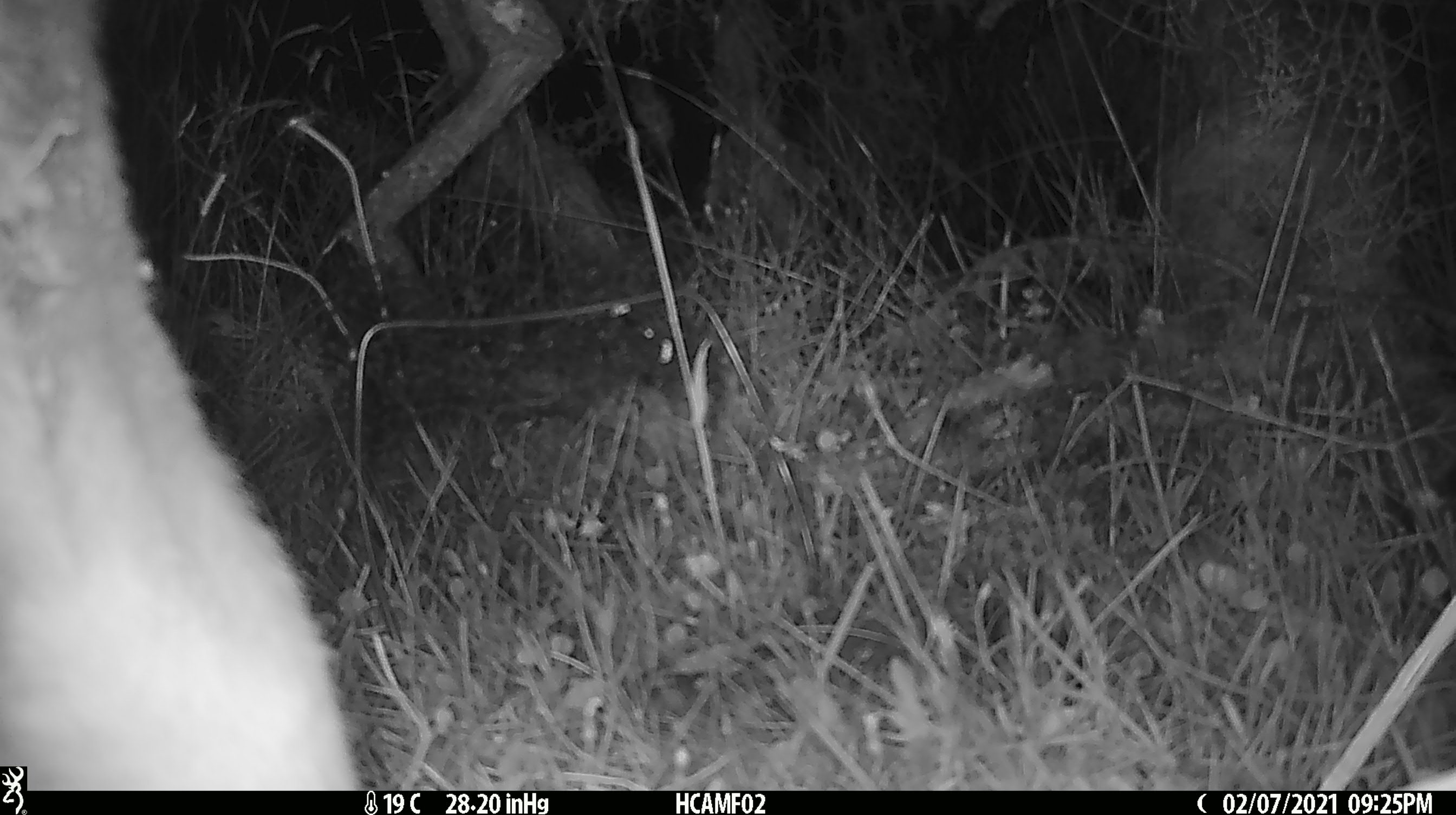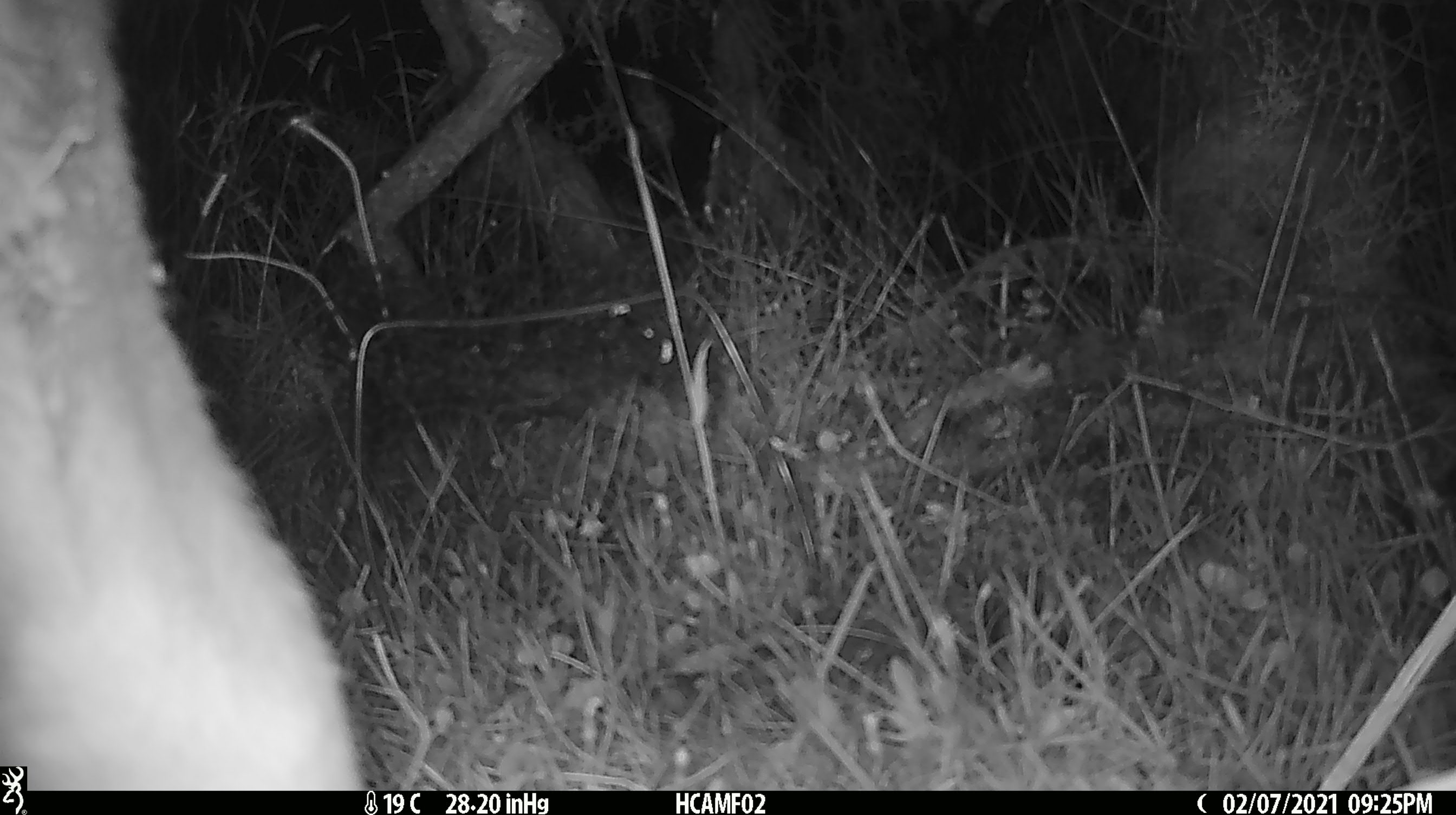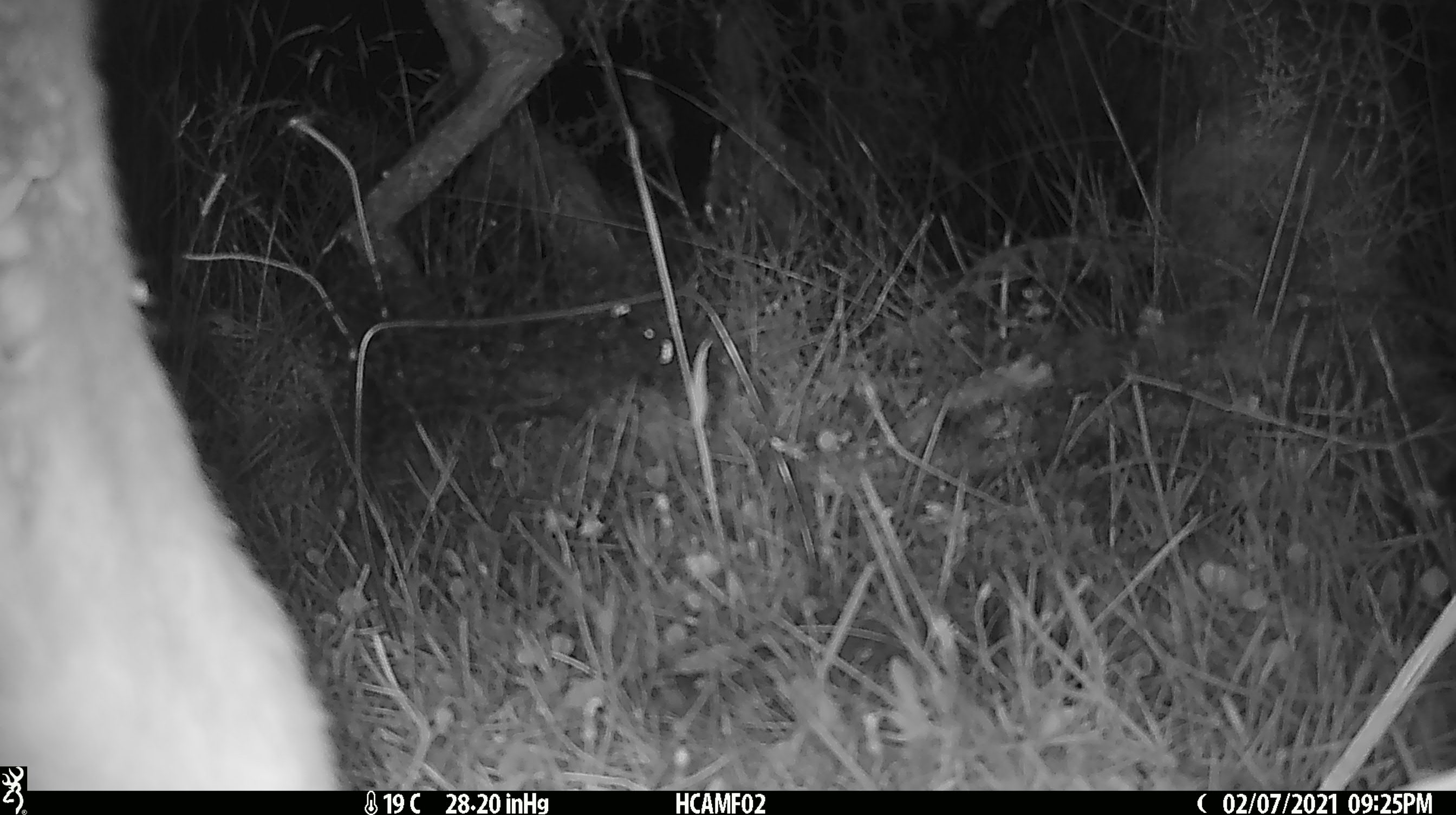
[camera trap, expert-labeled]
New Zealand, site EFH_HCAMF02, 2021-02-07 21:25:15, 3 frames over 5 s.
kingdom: Animalia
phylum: Chordata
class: Mammalia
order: Artiodactyla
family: Bovidae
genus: Bos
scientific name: Bos taurus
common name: domestic cow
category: cow